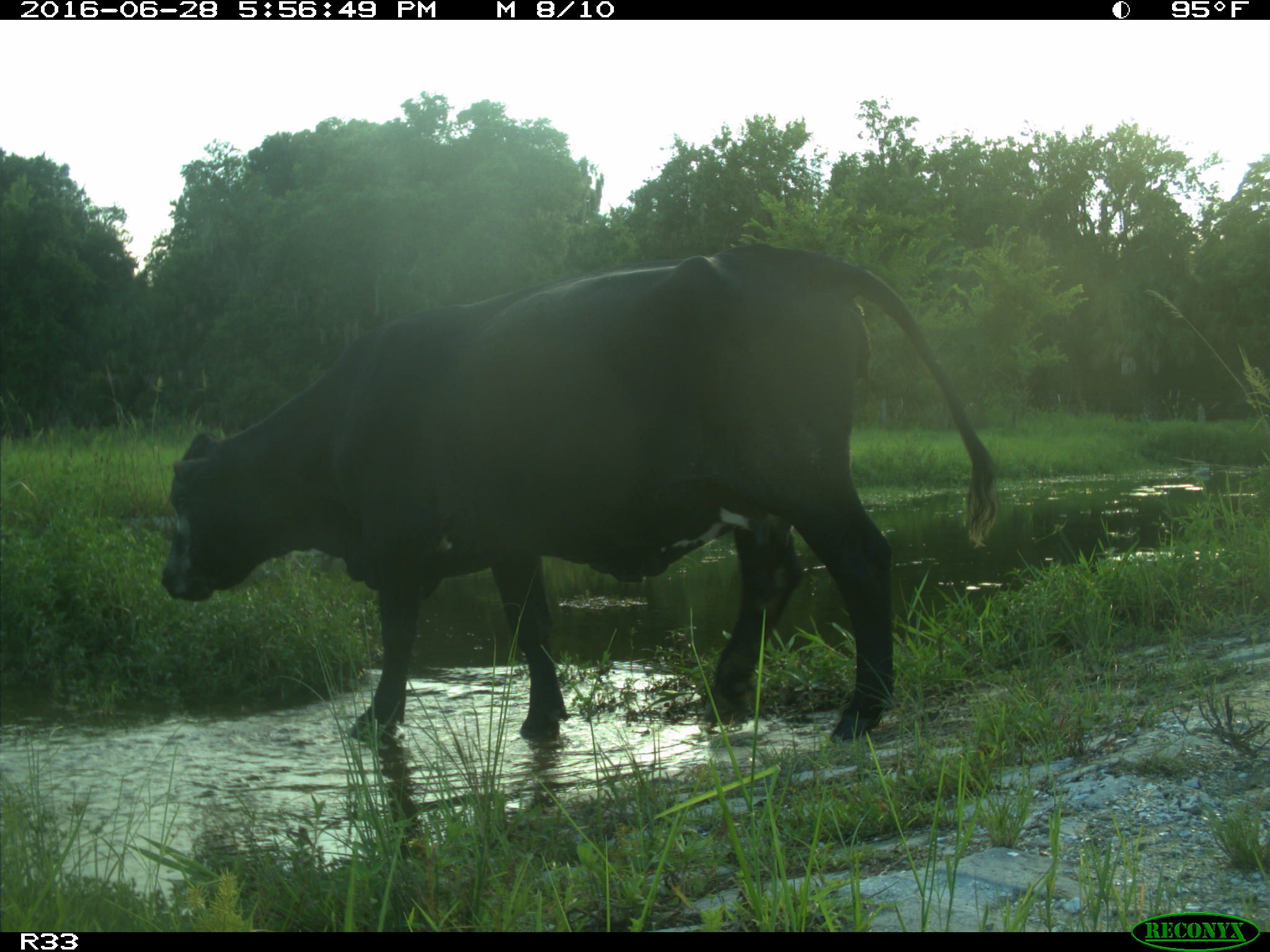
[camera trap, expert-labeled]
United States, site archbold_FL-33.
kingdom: Animalia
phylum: Chordata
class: Mammalia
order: Artiodactyla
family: Bovidae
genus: Bos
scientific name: Bos taurus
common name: domestic cow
Bos taurus (domestic cow).